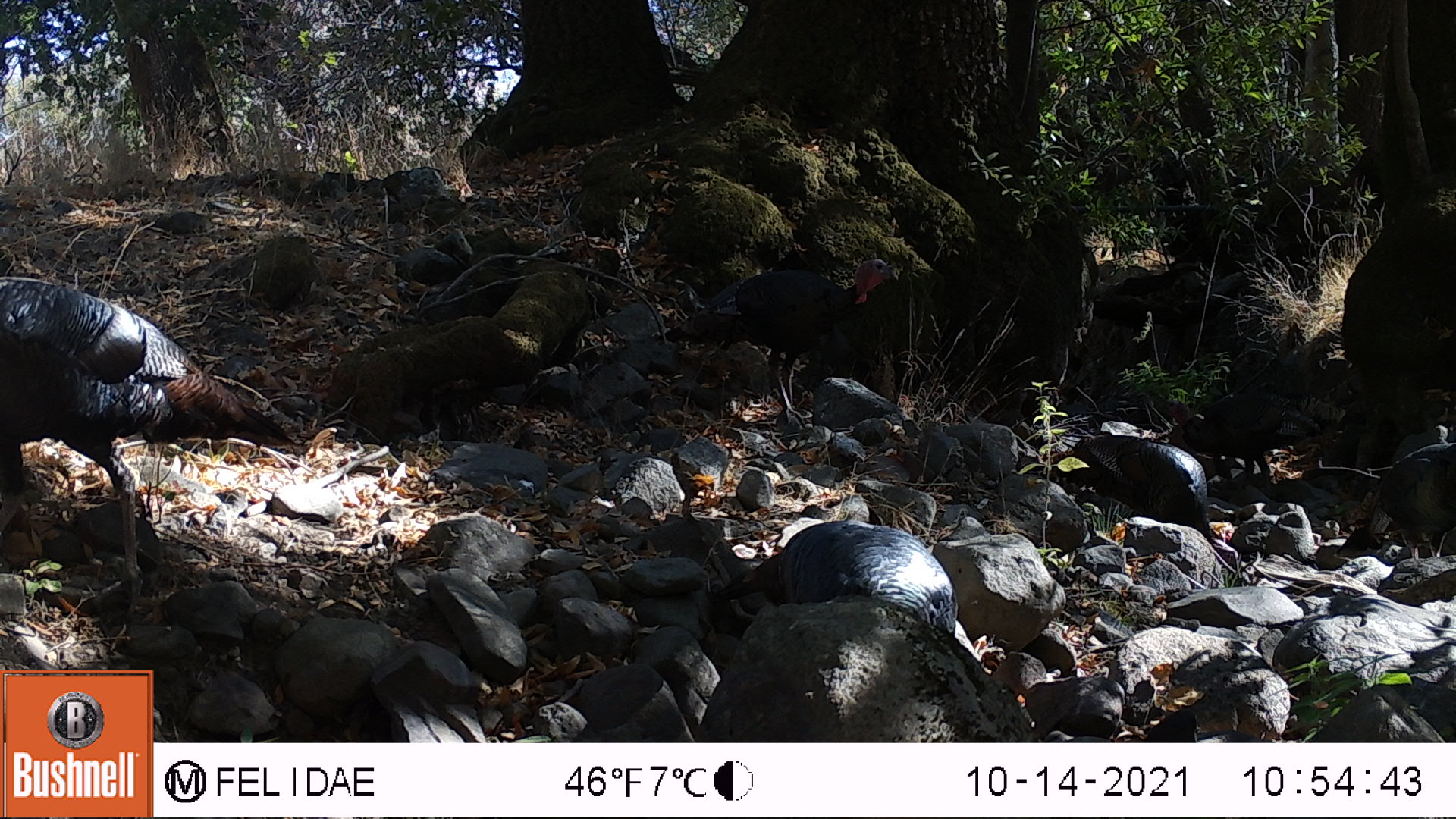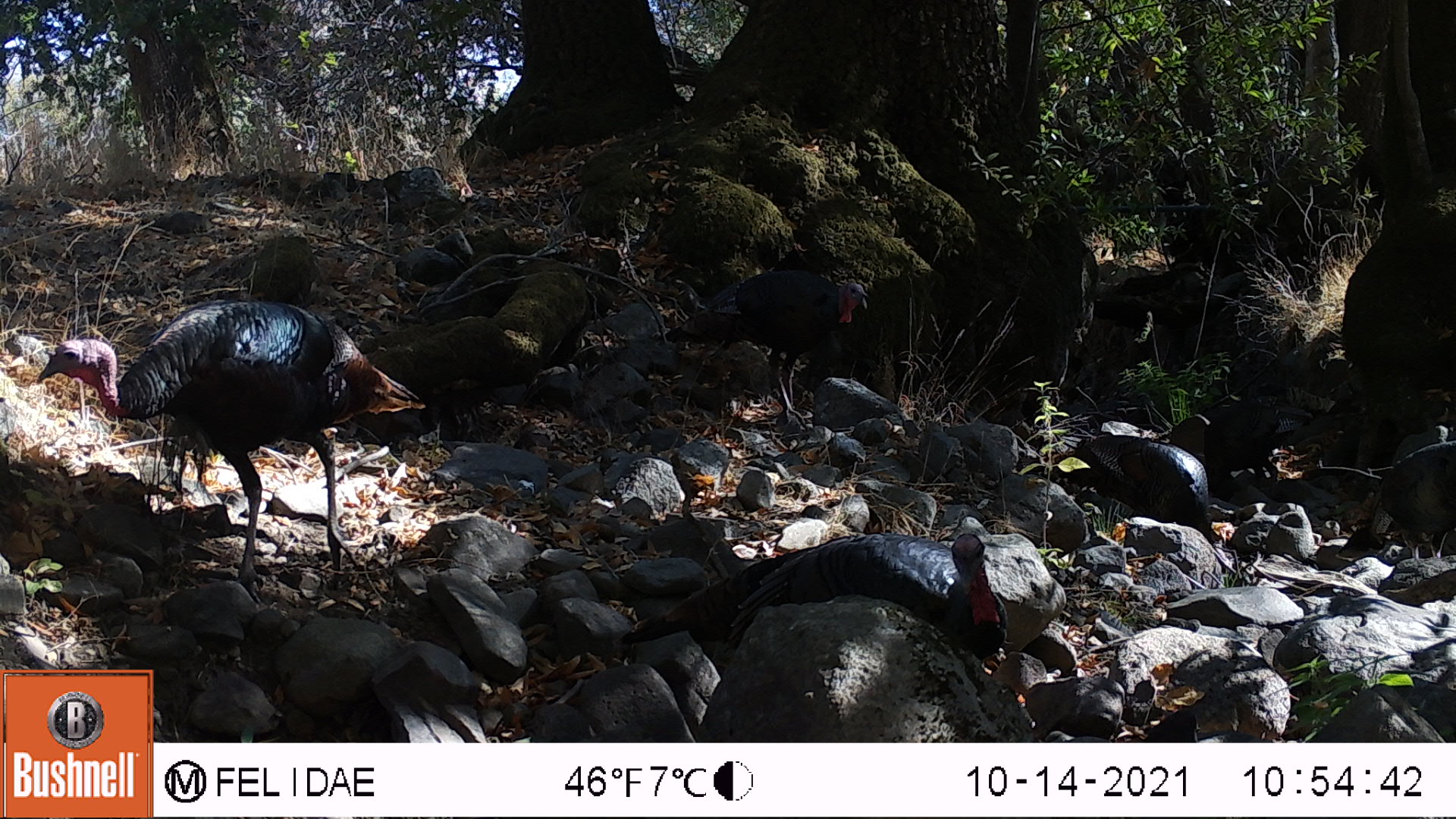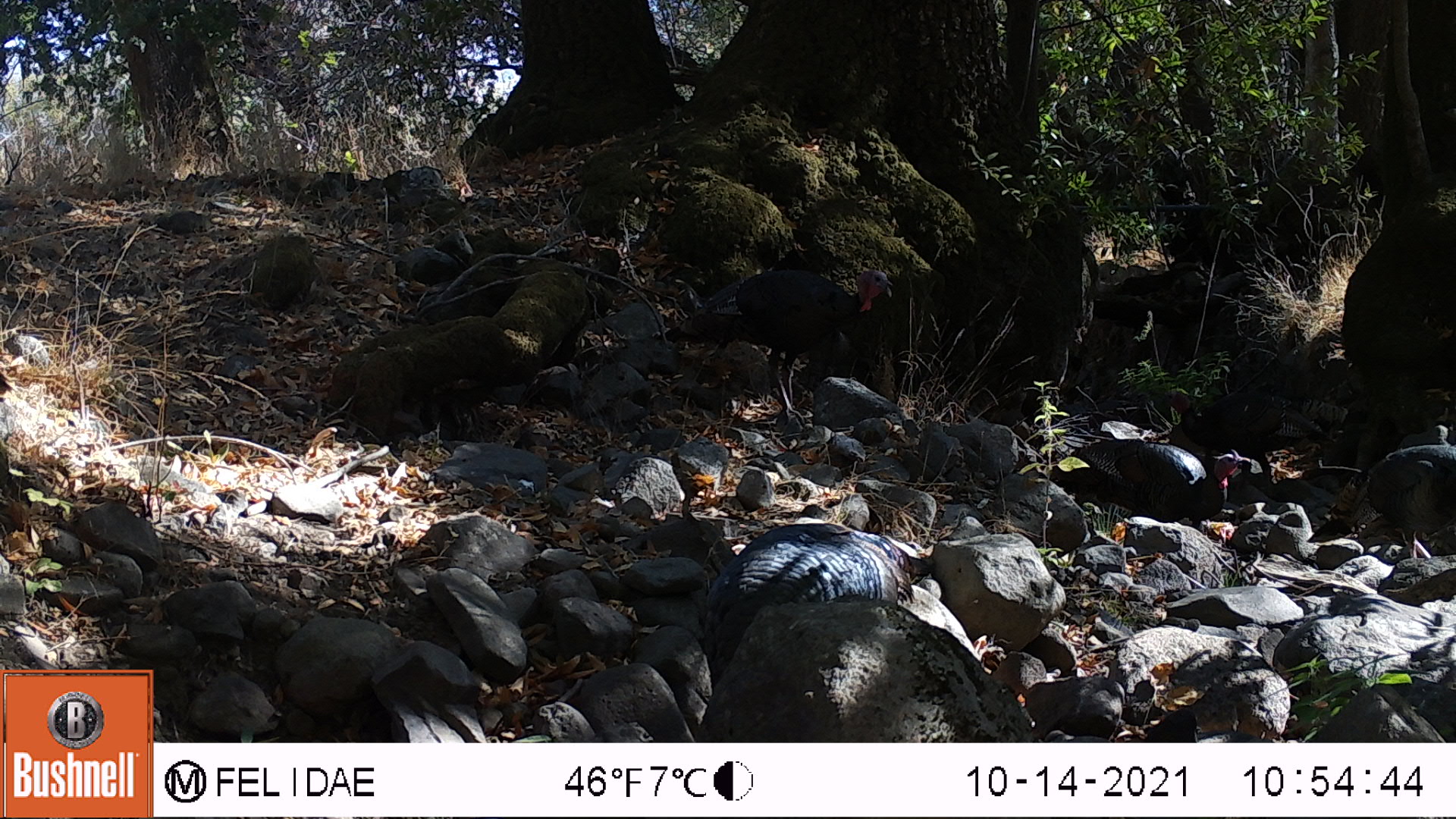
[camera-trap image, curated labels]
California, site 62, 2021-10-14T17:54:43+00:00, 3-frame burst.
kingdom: Animalia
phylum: Chordata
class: Aves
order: Galliformes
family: Phasianidae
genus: Meleagris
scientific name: Meleagris gallopavo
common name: turkey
Turkey (Meleagris gallopavo).